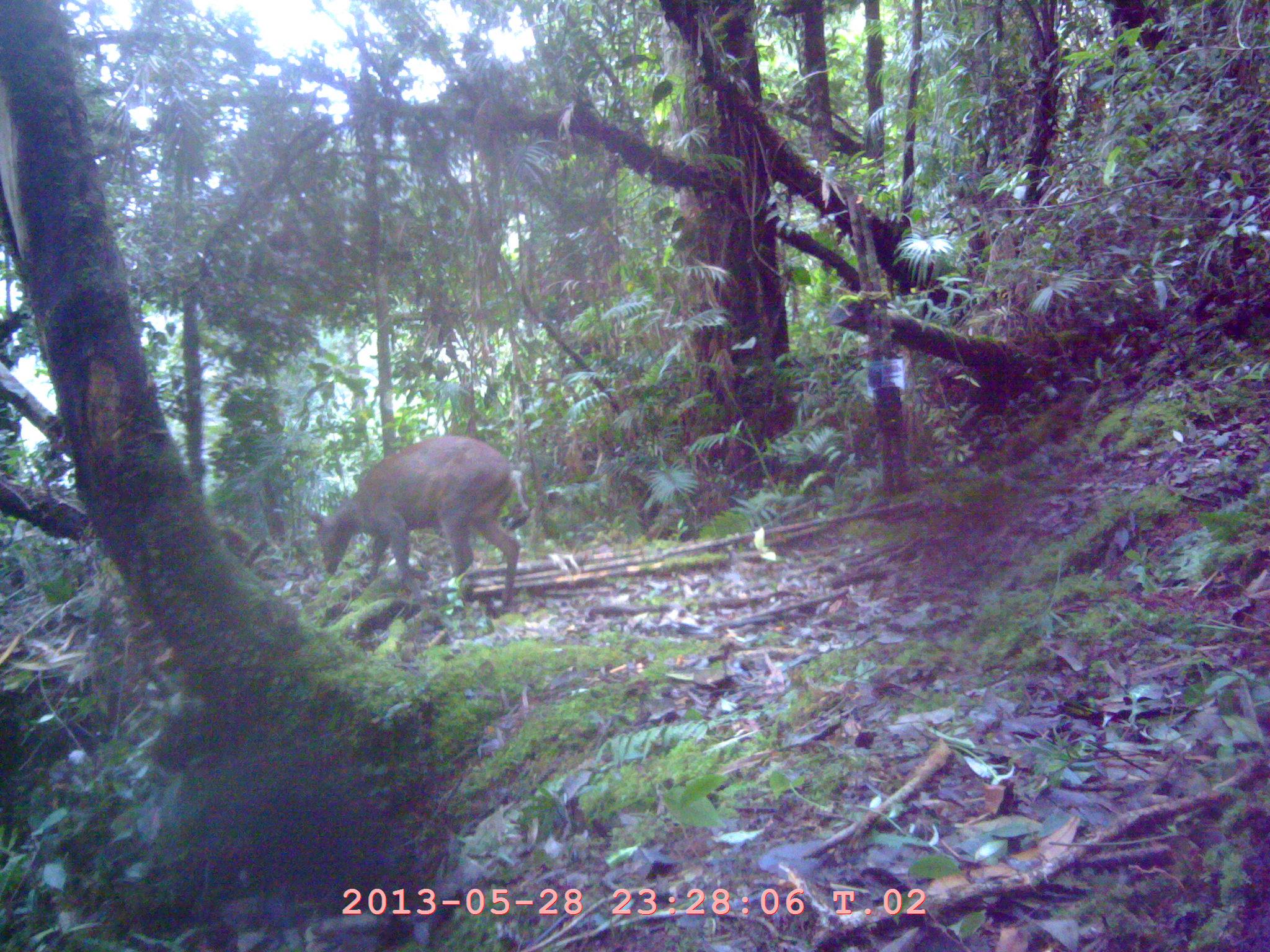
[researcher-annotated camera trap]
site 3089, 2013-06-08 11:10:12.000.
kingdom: Animalia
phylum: Chordata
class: Mammalia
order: Artiodactyla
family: Cervidae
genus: Muntiacus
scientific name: Muntiacus muntjak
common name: southern red muntjac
Muntiacus muntjak (southern red muntjac), count 1.